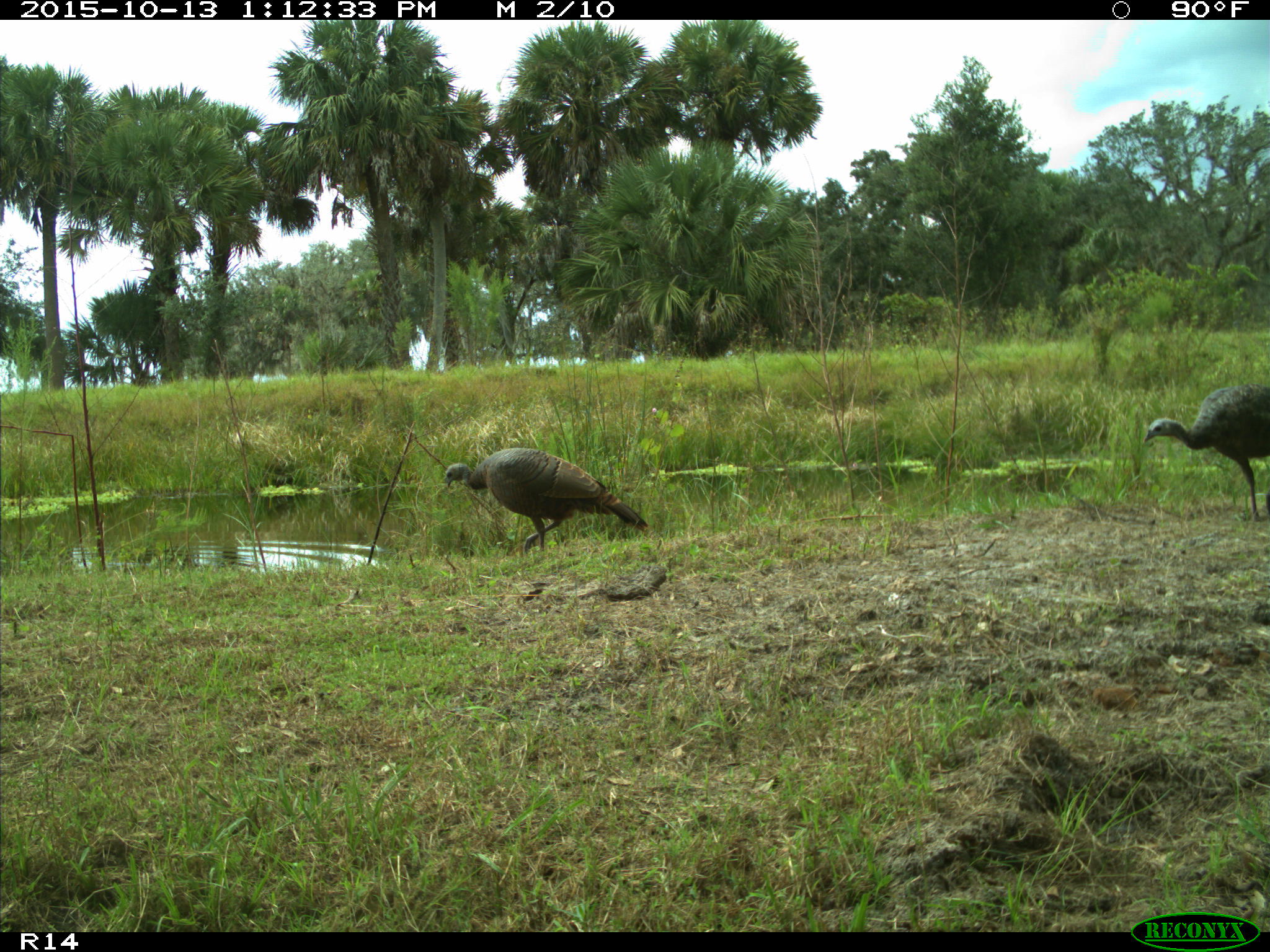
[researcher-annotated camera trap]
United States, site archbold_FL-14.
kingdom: Animalia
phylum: Chordata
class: Aves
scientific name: Aves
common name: birds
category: unidentified bird